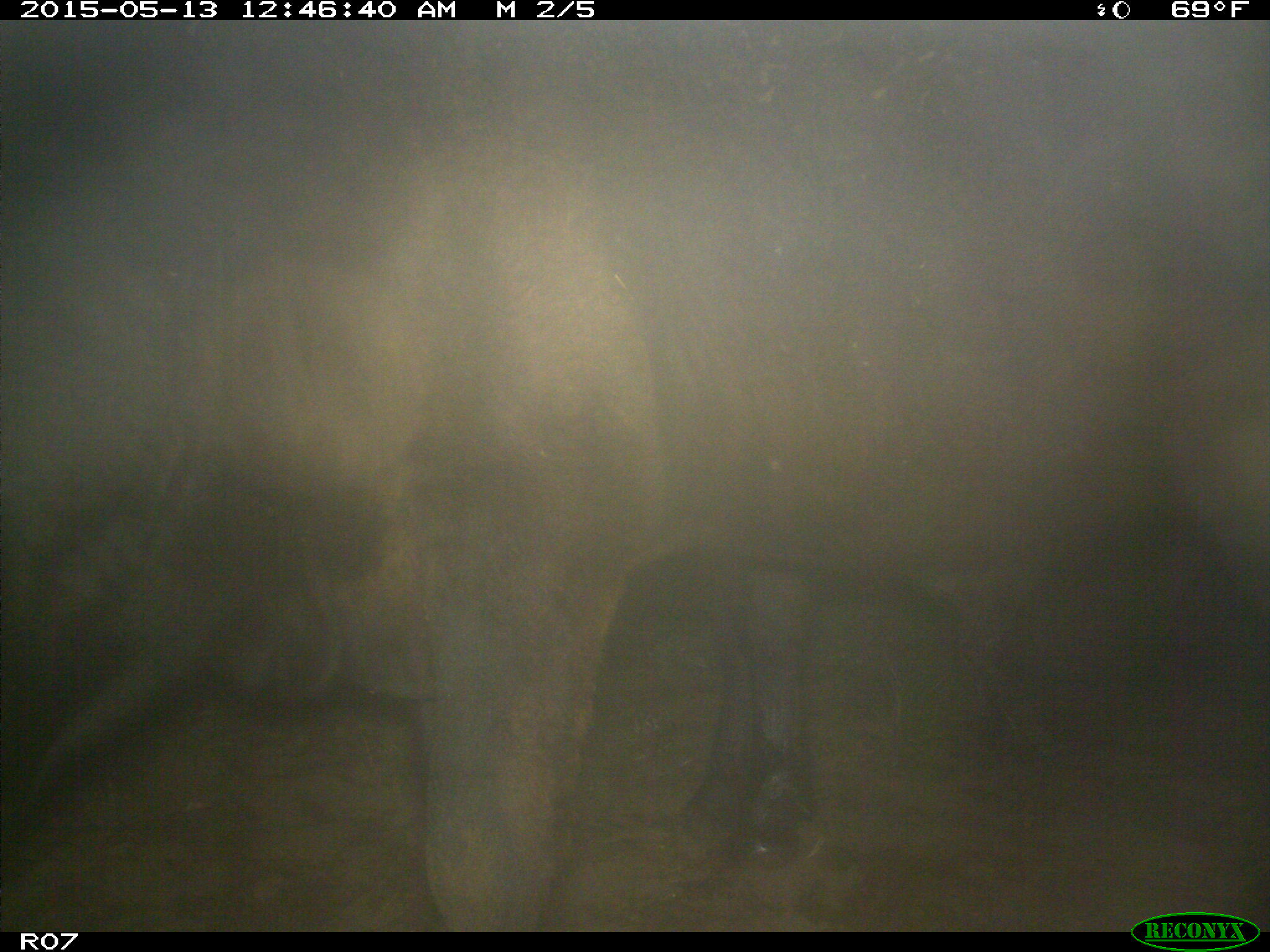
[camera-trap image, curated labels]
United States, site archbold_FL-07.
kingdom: Animalia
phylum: Chordata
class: Mammalia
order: Artiodactyla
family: Bovidae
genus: Bos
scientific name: Bos taurus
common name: domestic cow